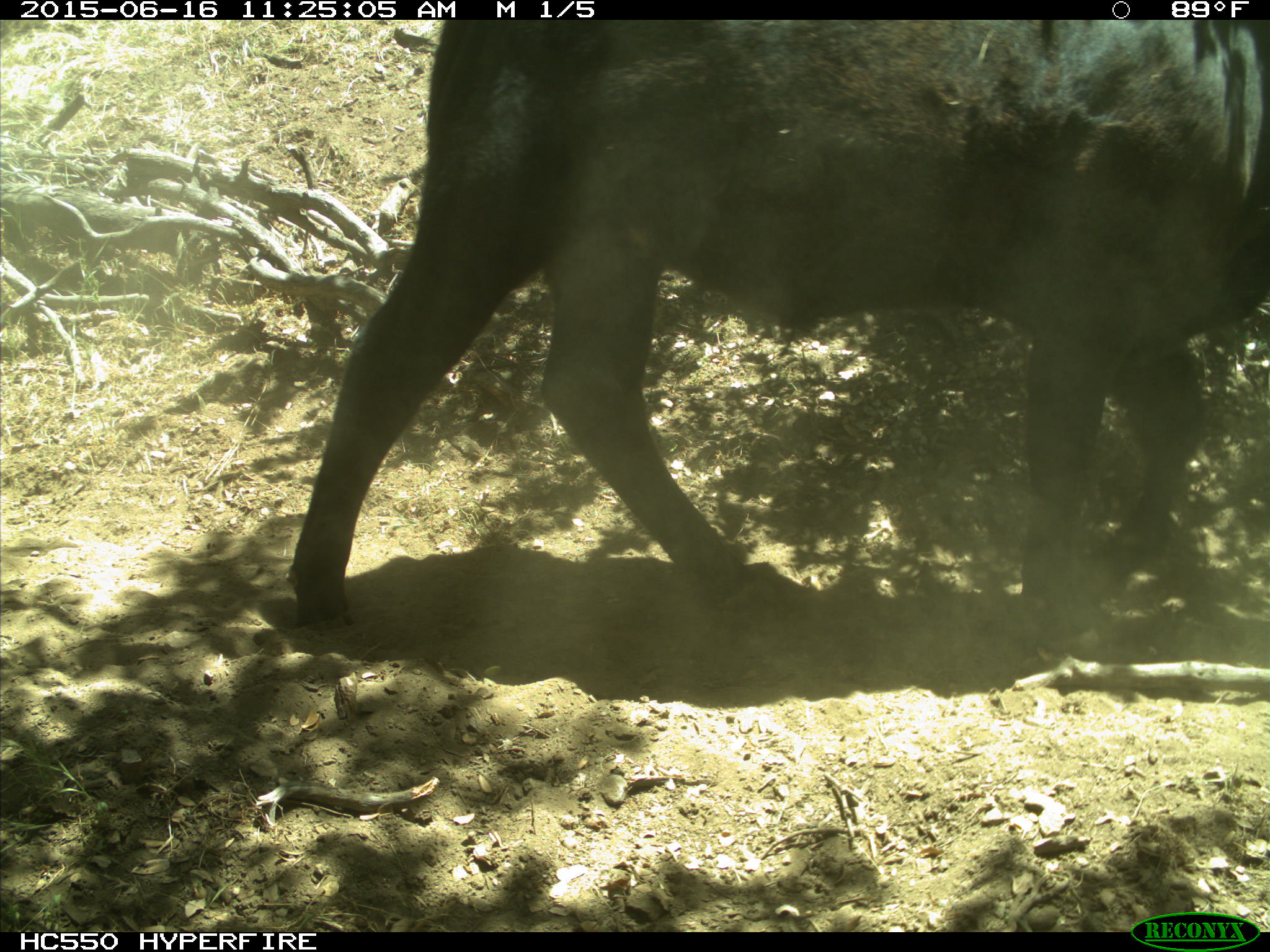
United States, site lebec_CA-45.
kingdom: Animalia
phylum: Chordata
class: Mammalia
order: Artiodactyla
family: Bovidae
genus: Bos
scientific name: Bos taurus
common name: domestic cow